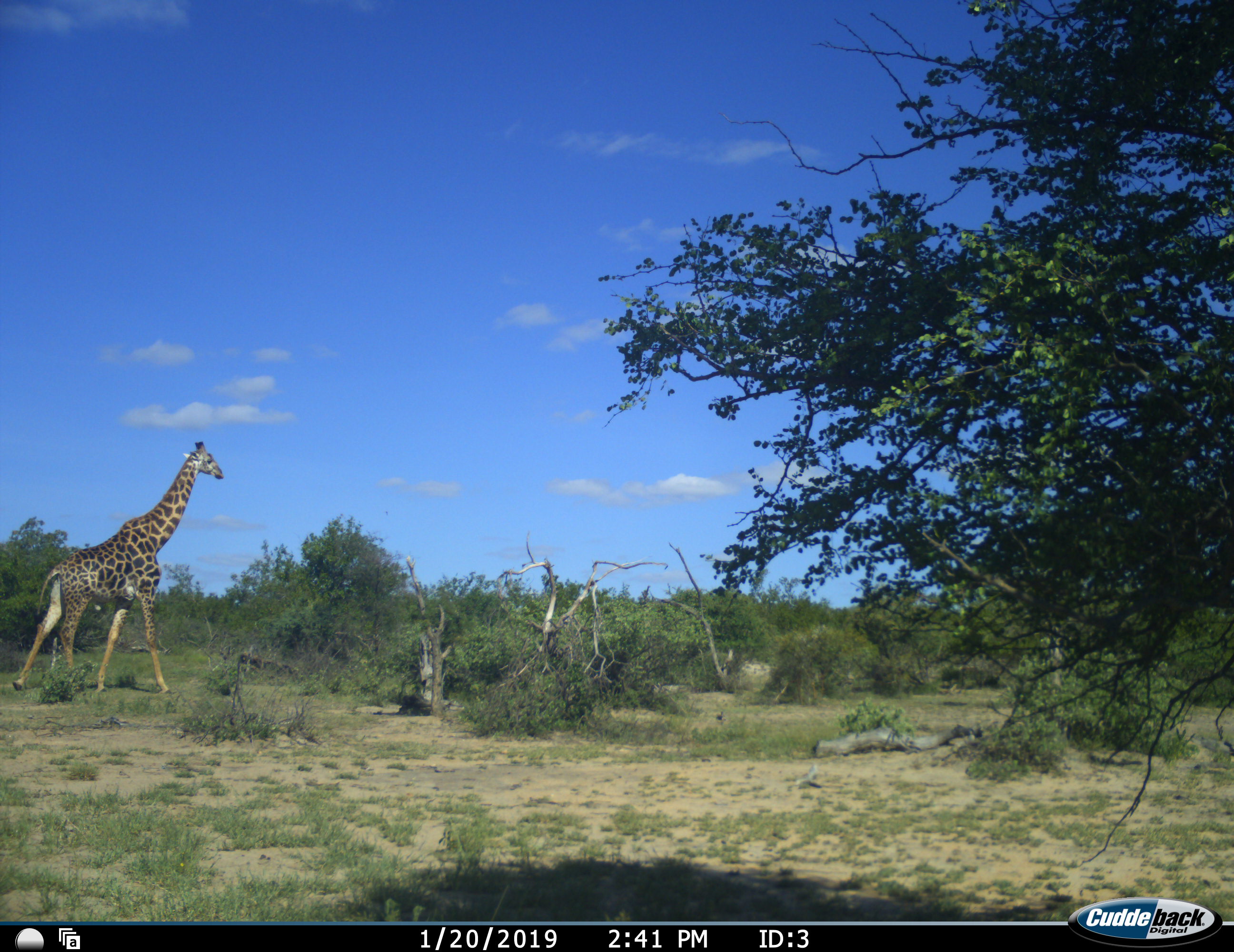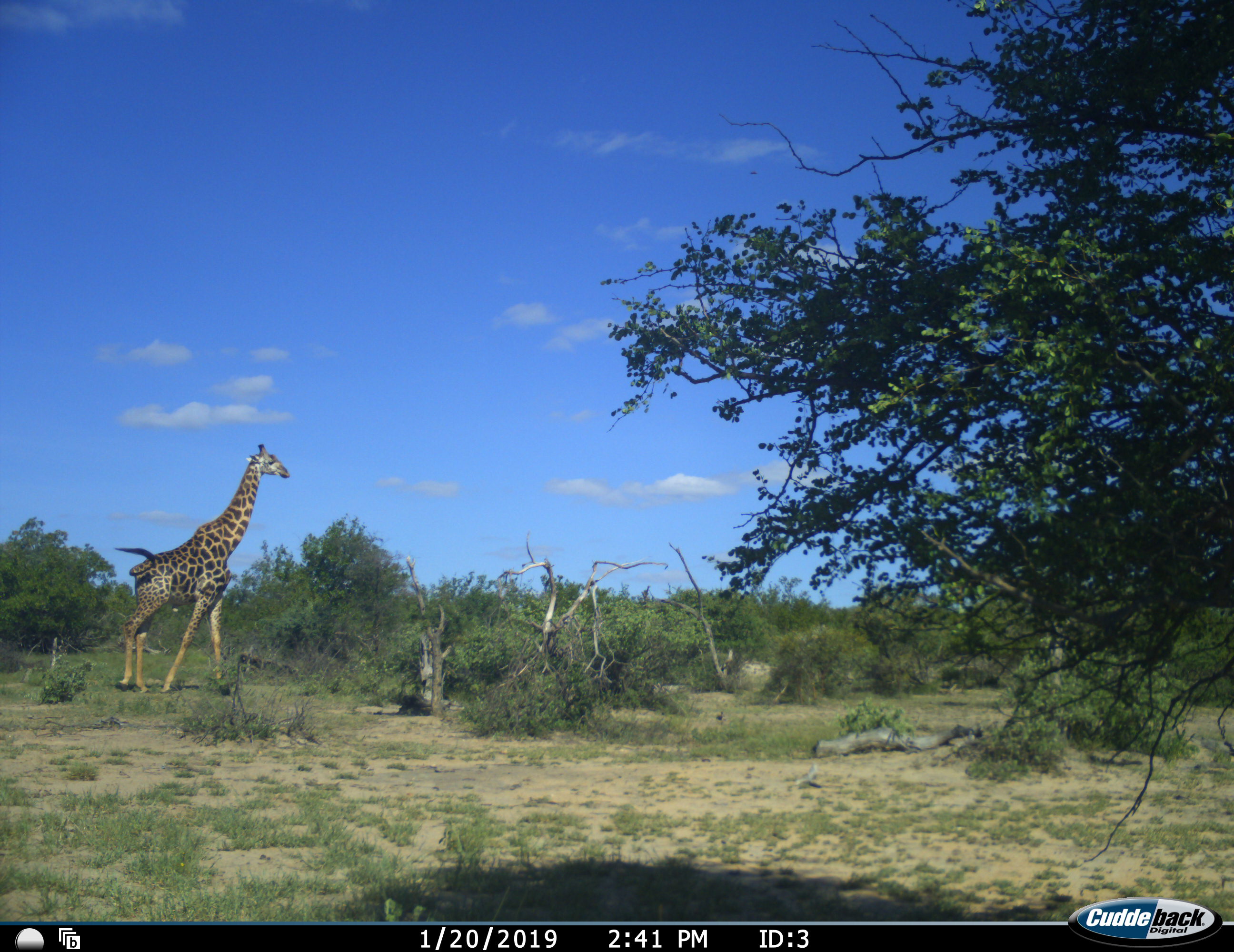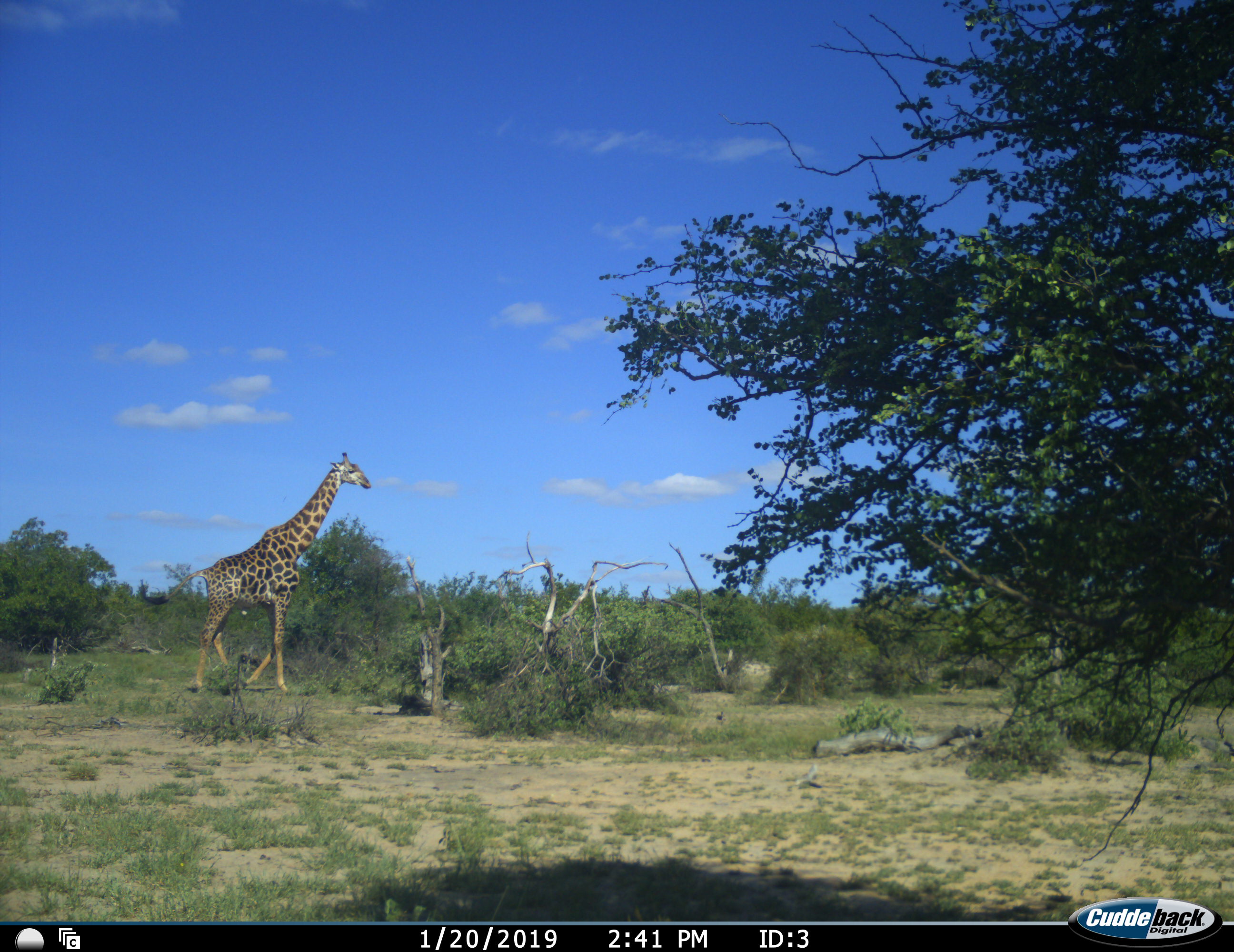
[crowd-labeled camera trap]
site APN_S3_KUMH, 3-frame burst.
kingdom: Animalia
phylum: Chordata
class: Mammalia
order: Artiodactyla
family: Giraffidae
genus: Giraffa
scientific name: Giraffa camelopardalis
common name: giraffe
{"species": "giraffe (Giraffa camelopardalis)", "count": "1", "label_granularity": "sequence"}